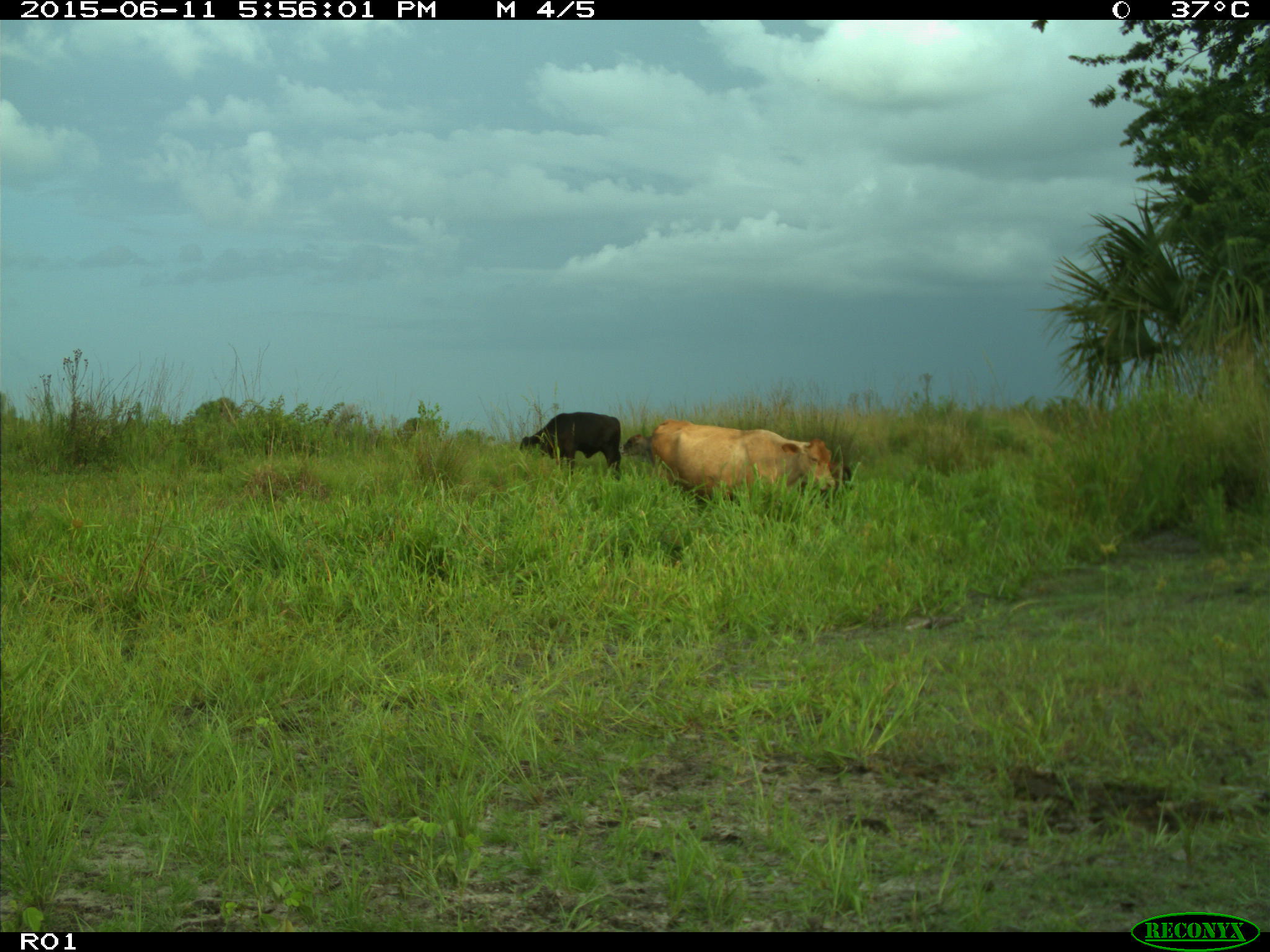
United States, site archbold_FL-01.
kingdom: Animalia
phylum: Chordata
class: Mammalia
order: Artiodactyla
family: Bovidae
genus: Bos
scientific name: Bos taurus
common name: domestic cow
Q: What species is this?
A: Bos taurus (domestic cow).